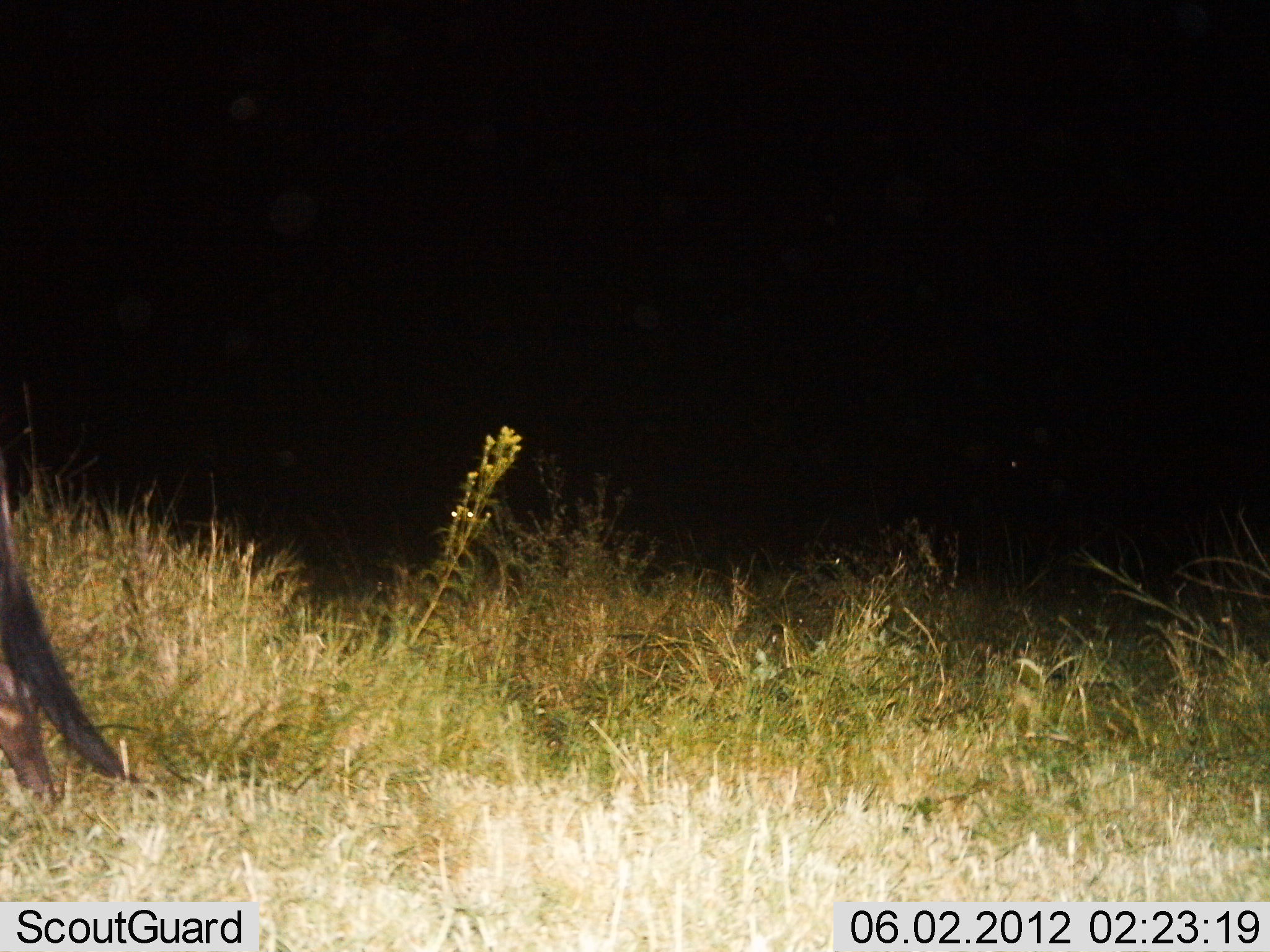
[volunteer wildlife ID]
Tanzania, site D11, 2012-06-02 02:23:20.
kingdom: Animalia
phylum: Chordata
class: Mammalia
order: Artiodactyla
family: Bovidae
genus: Connochaetes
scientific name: Connochaetes taurinus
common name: blue wildebeest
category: wildebeest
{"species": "wildebeest (blue wildebeest) (Connochaetes taurinus)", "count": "1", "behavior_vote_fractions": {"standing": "20%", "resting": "0%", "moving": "80%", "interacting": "0%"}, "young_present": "0%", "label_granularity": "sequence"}